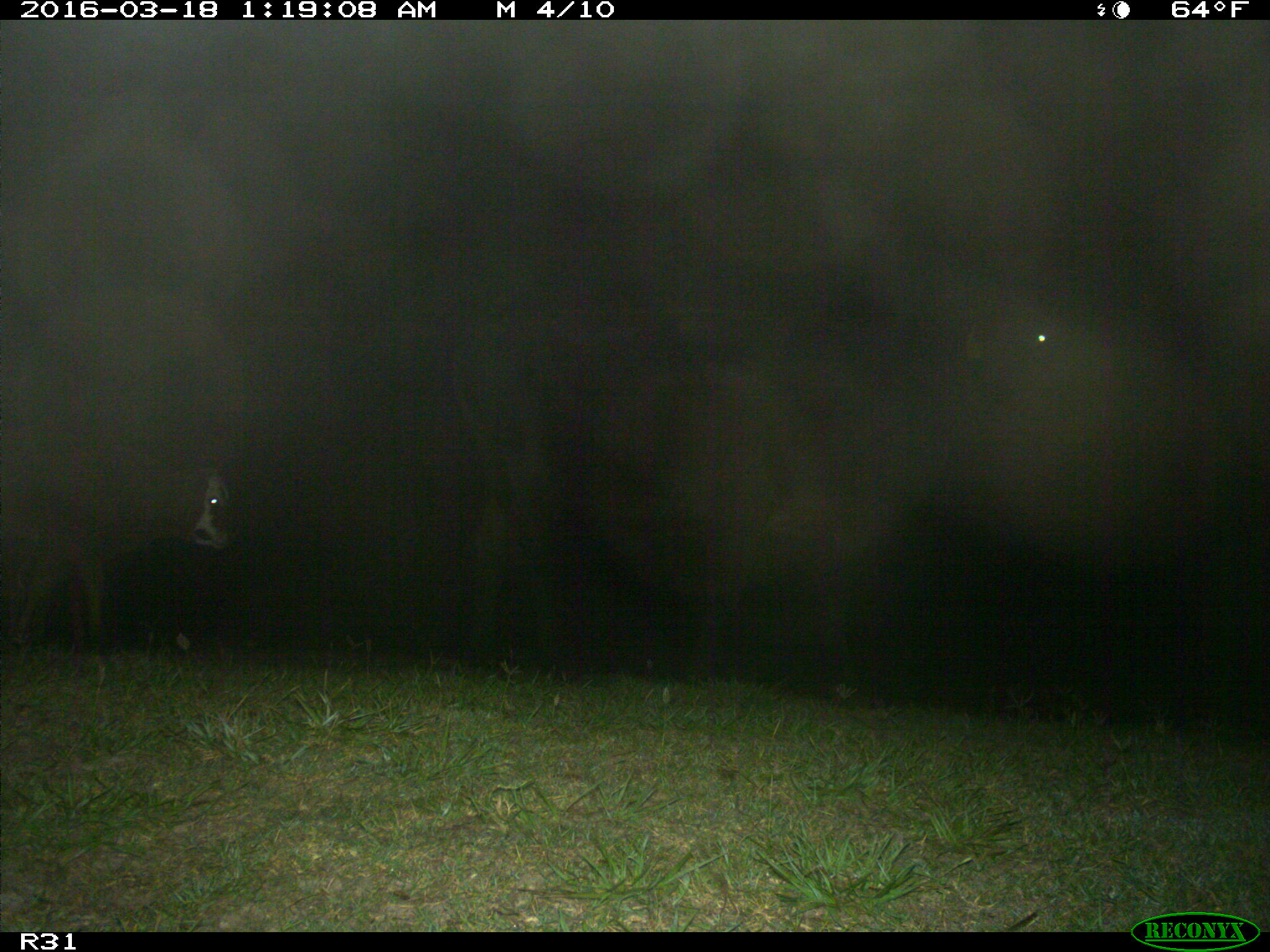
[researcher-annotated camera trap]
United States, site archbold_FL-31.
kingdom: Animalia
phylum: Chordata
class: Mammalia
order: Artiodactyla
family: Bovidae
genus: Bos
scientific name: Bos taurus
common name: domestic cow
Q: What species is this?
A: Bos taurus (domestic cow).